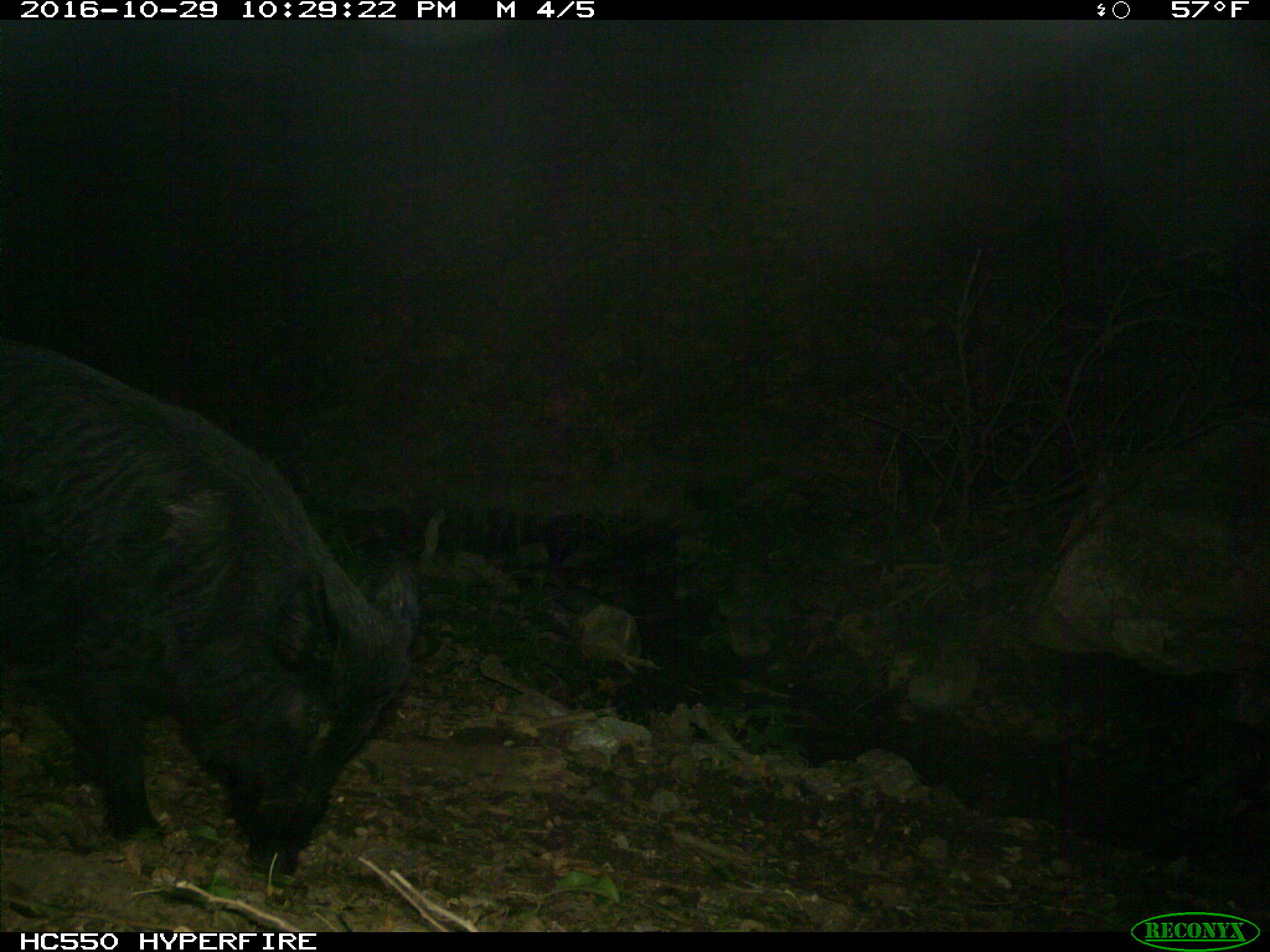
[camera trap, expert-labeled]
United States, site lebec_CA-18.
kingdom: Animalia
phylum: Chordata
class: Mammalia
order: Artiodactyla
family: Suidae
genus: Sus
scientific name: Sus scrofa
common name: wild boar